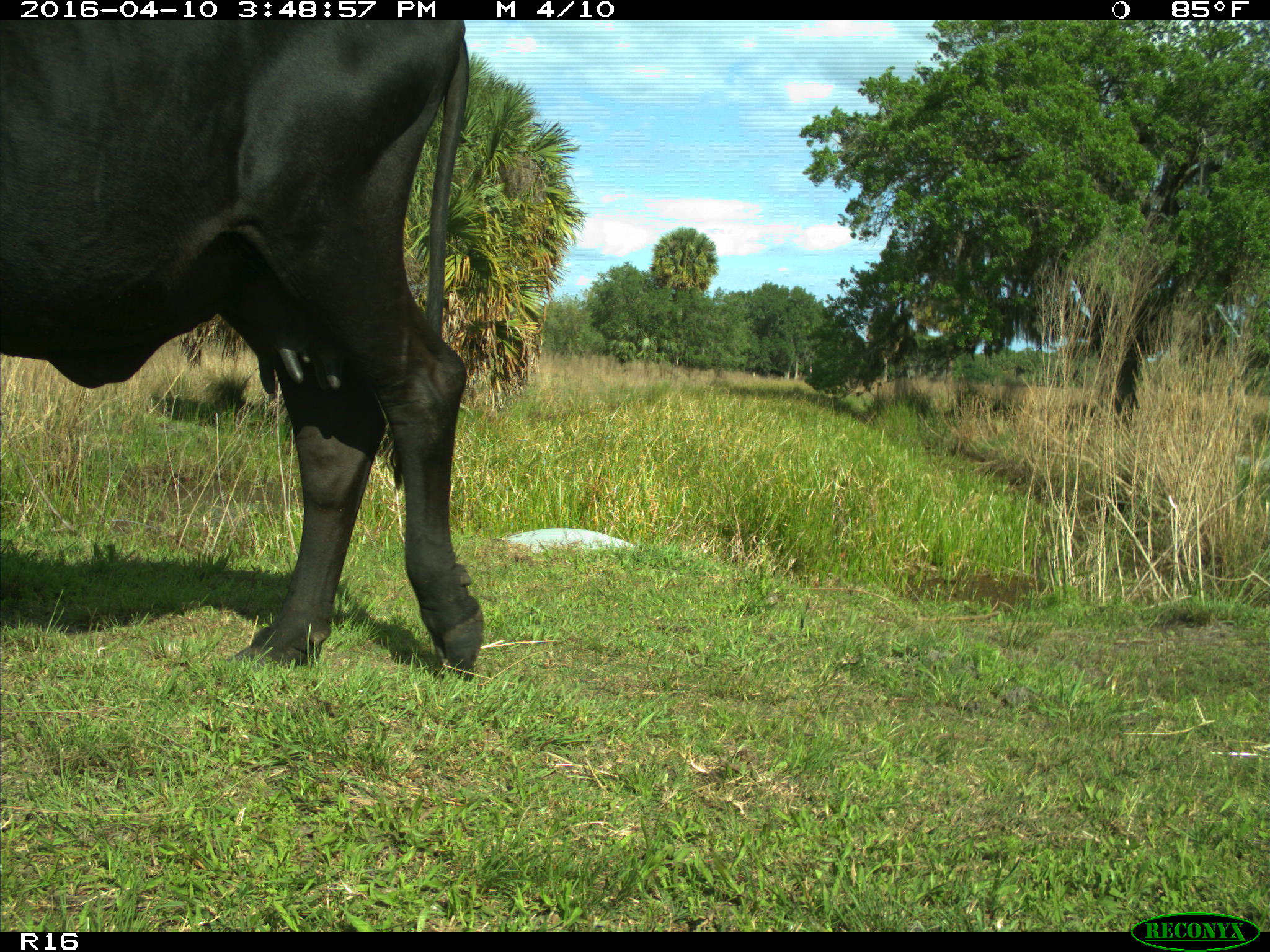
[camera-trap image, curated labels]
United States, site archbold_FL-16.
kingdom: Animalia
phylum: Chordata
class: Mammalia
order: Artiodactyla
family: Bovidae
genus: Bos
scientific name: Bos taurus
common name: domestic cow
Bos taurus (domestic cow).